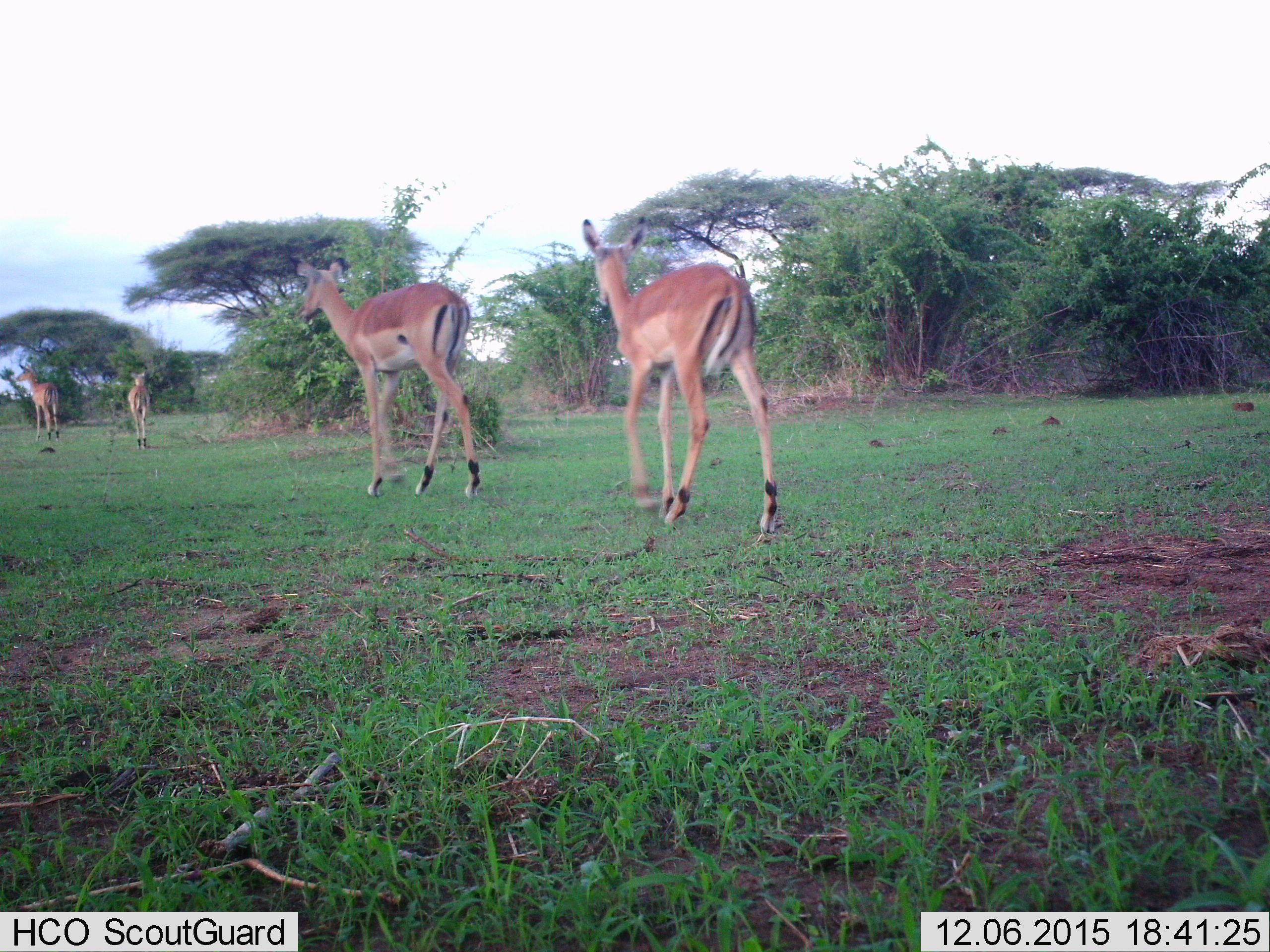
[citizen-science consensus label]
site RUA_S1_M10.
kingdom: Animalia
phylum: Chordata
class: Mammalia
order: Artiodactyla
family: Bovidae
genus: Aepyceros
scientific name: Aepyceros melampus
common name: impala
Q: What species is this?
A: Impala (Aepyceros melampus).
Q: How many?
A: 4.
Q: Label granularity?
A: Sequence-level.